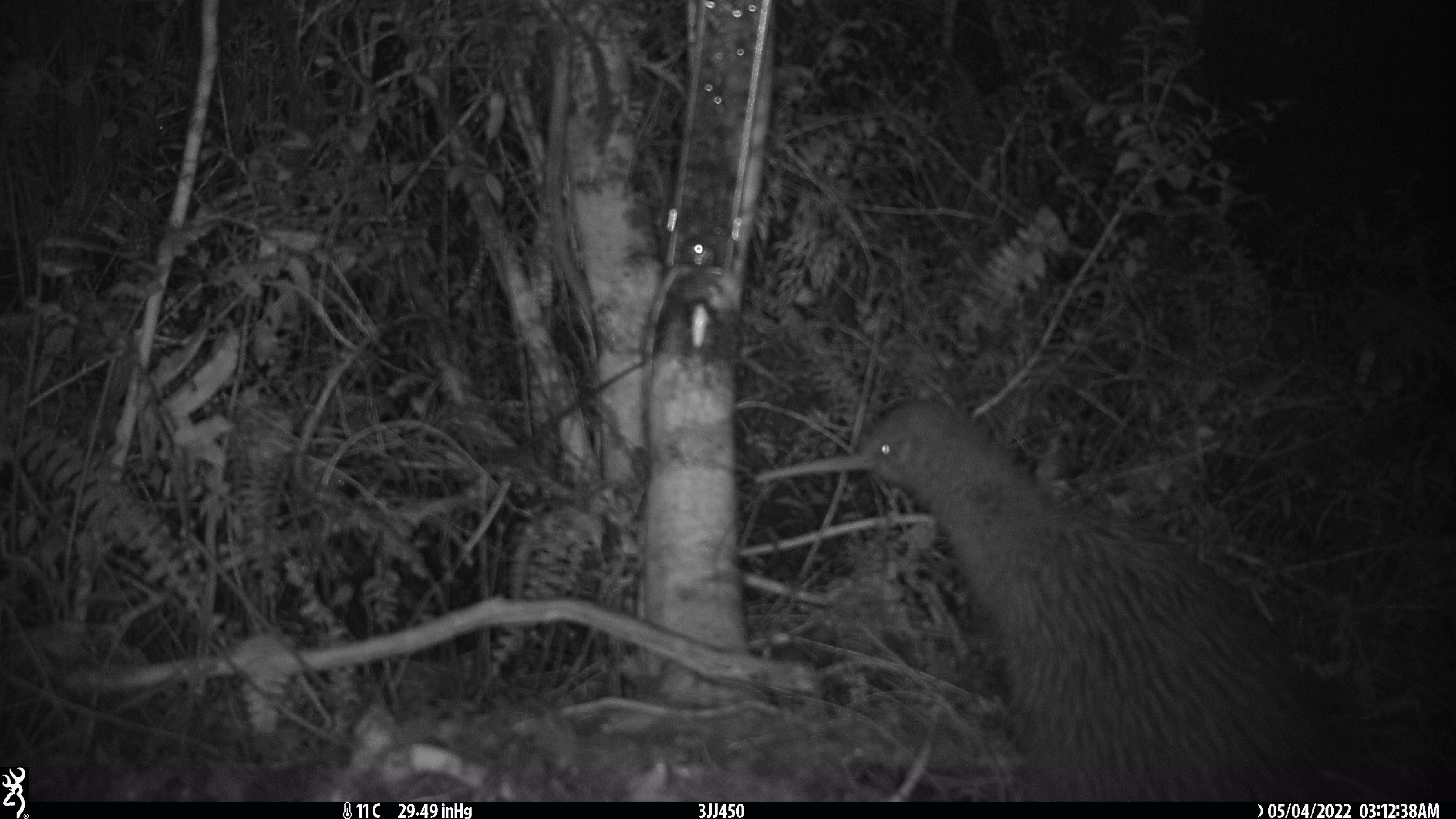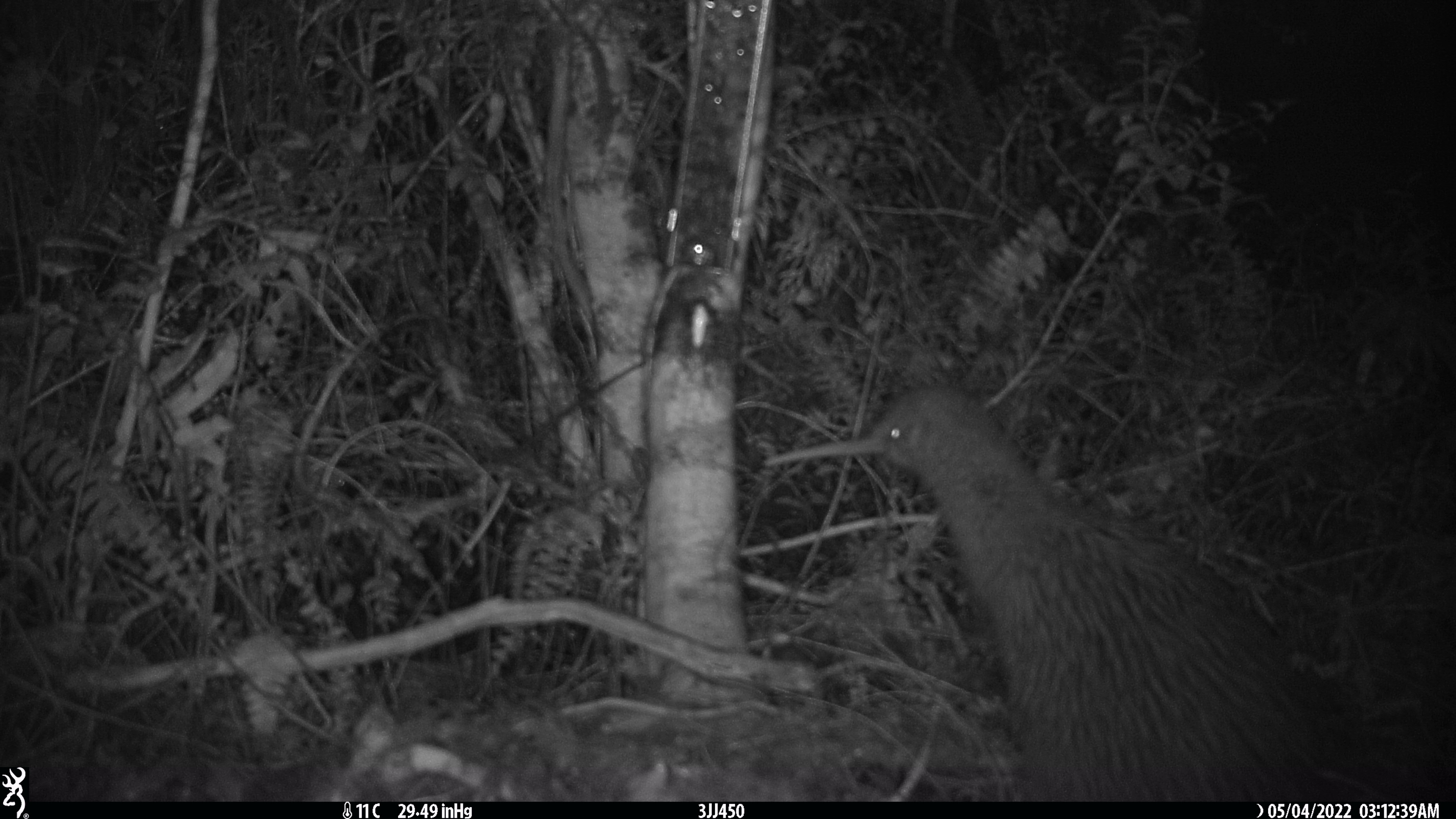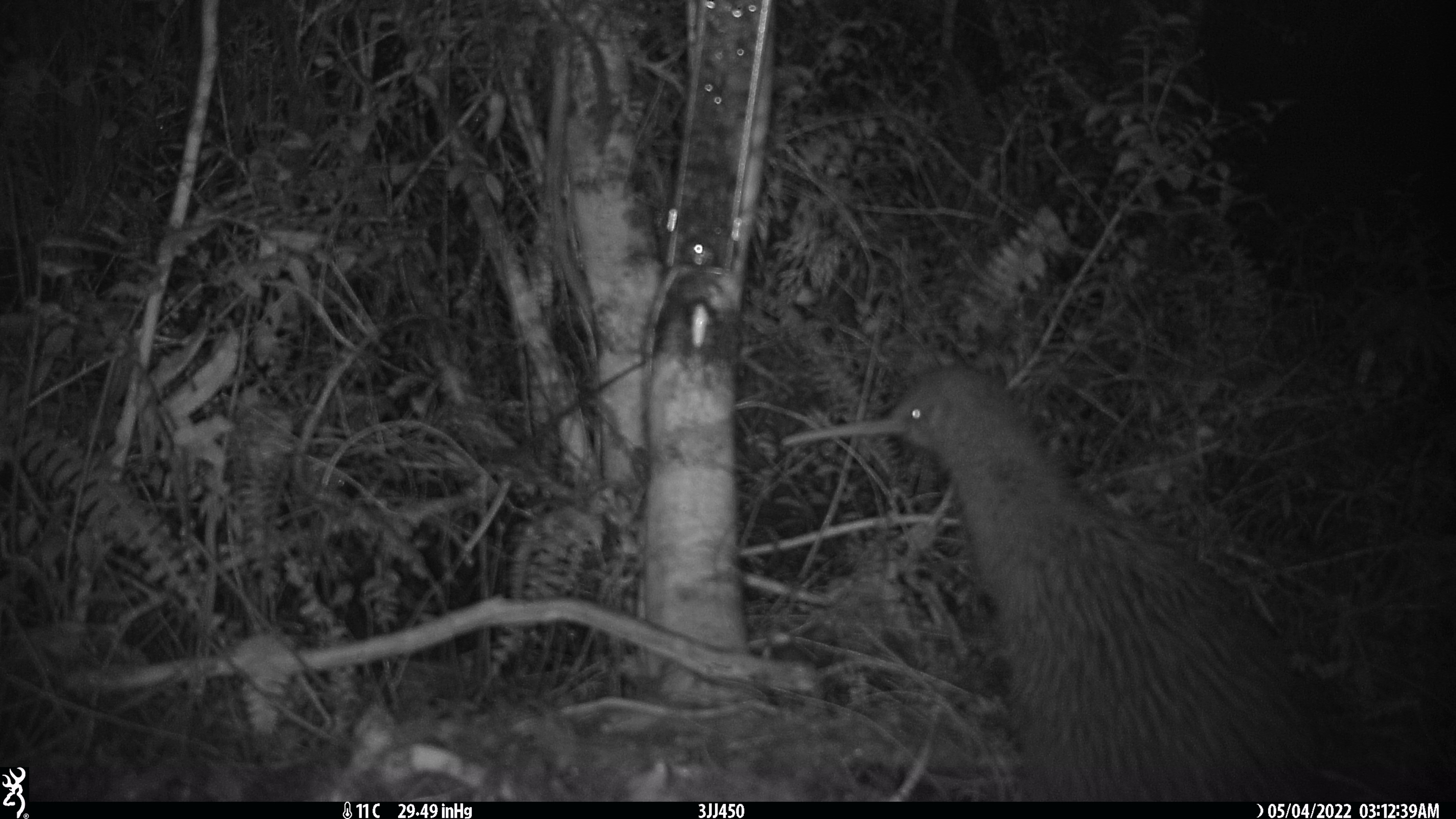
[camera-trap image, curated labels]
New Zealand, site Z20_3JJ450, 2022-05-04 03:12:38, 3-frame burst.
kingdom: Animalia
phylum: Chordata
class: Aves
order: Apterygiformes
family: Apterygidae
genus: Apteryx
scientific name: Apteryx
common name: kiwi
Kiwi (Apteryx).